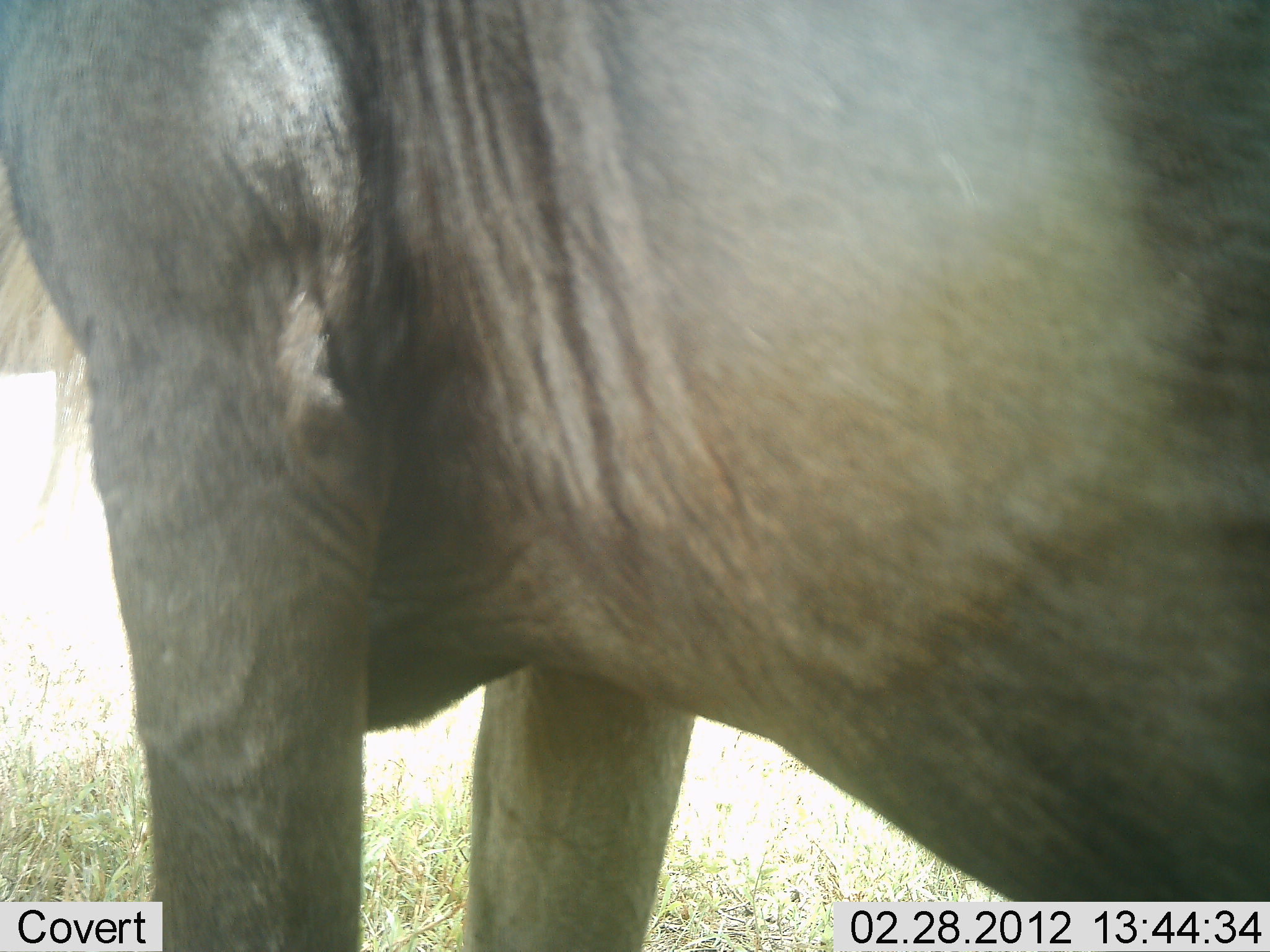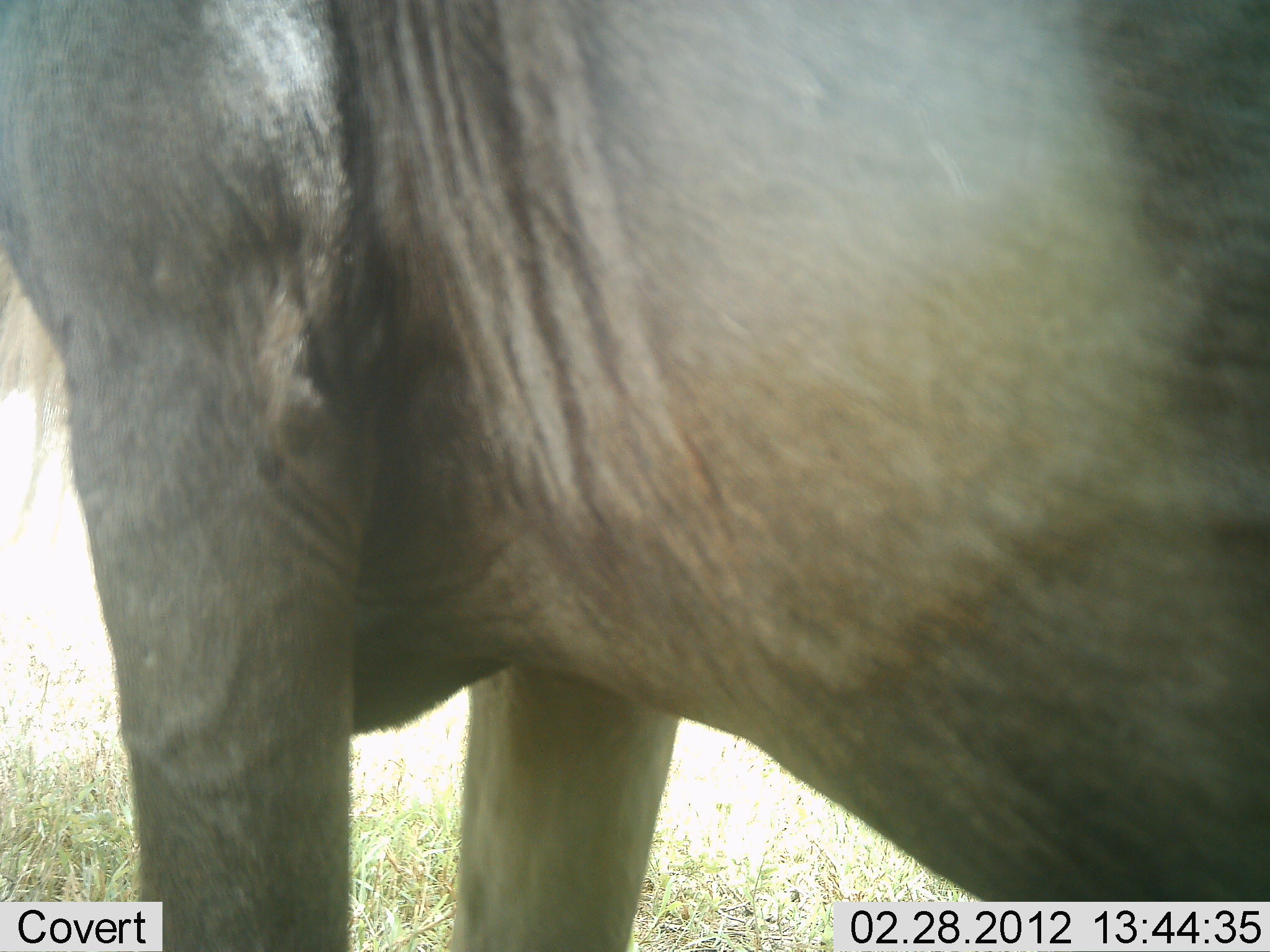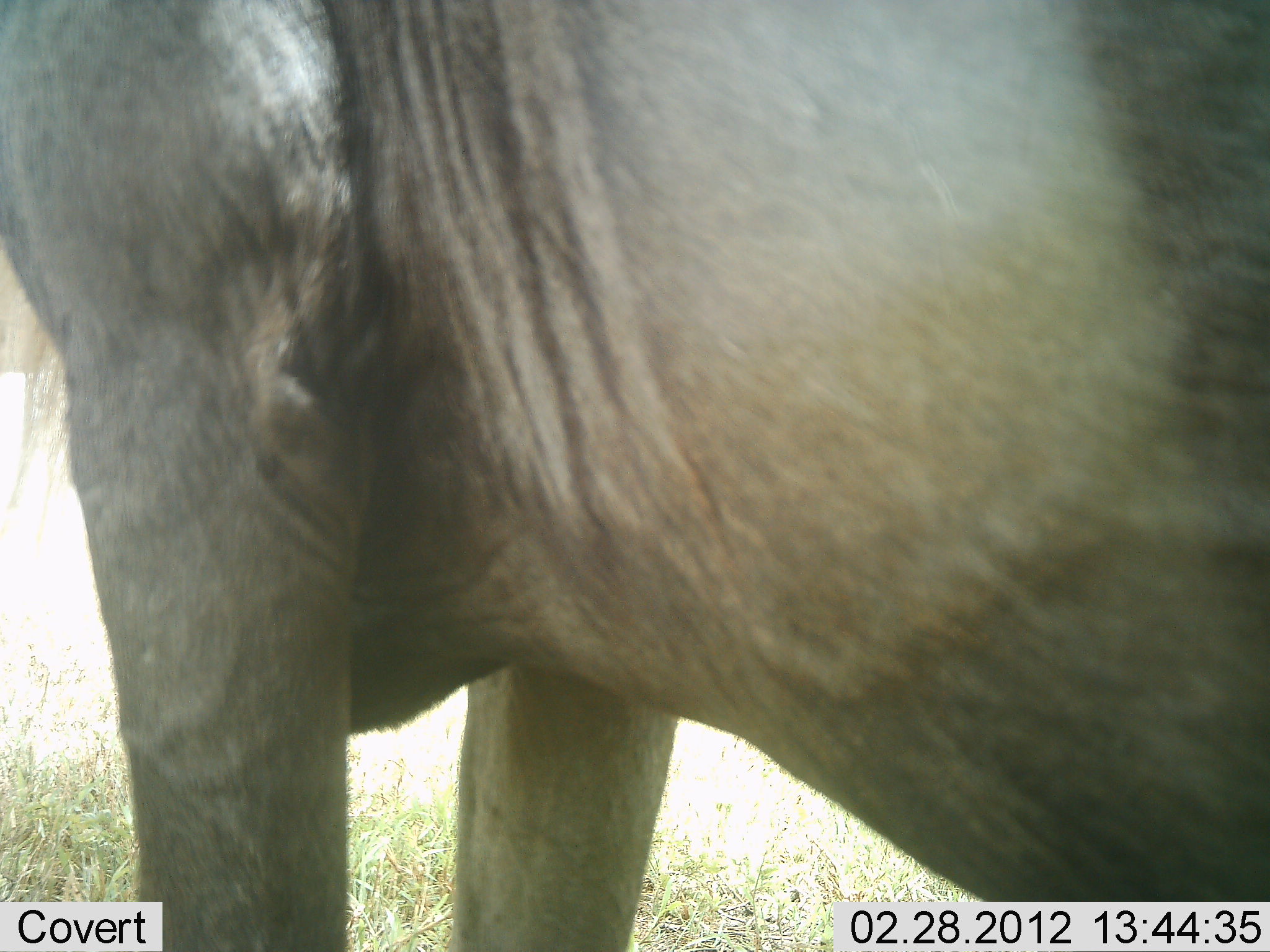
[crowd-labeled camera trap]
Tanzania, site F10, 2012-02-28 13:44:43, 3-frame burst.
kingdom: Animalia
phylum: Chordata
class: Mammalia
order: Artiodactyla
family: Bovidae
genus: Connochaetes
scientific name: Connochaetes taurinus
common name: blue wildebeest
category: wildebeest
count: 1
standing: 94%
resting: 0%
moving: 6%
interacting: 0%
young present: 0%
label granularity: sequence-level